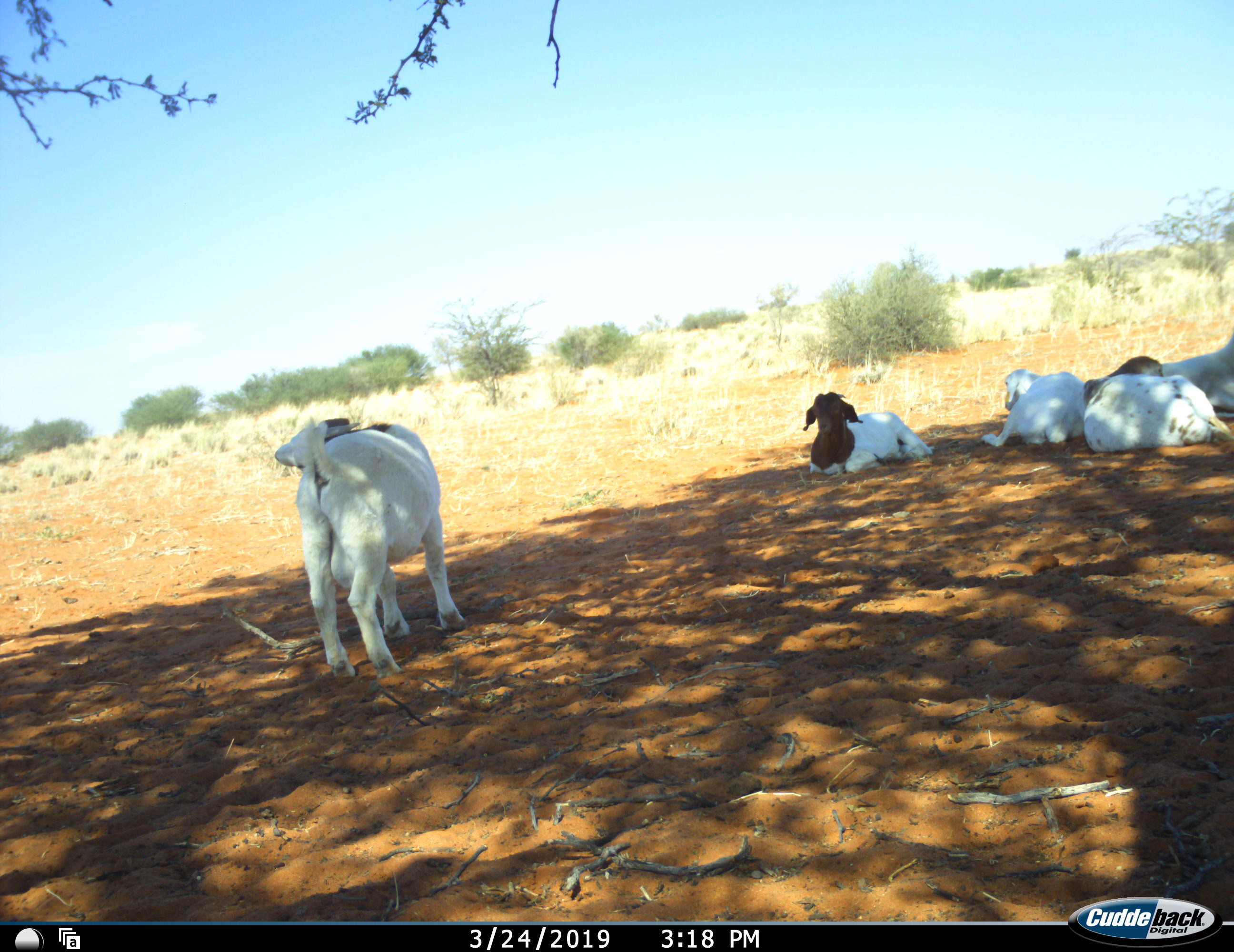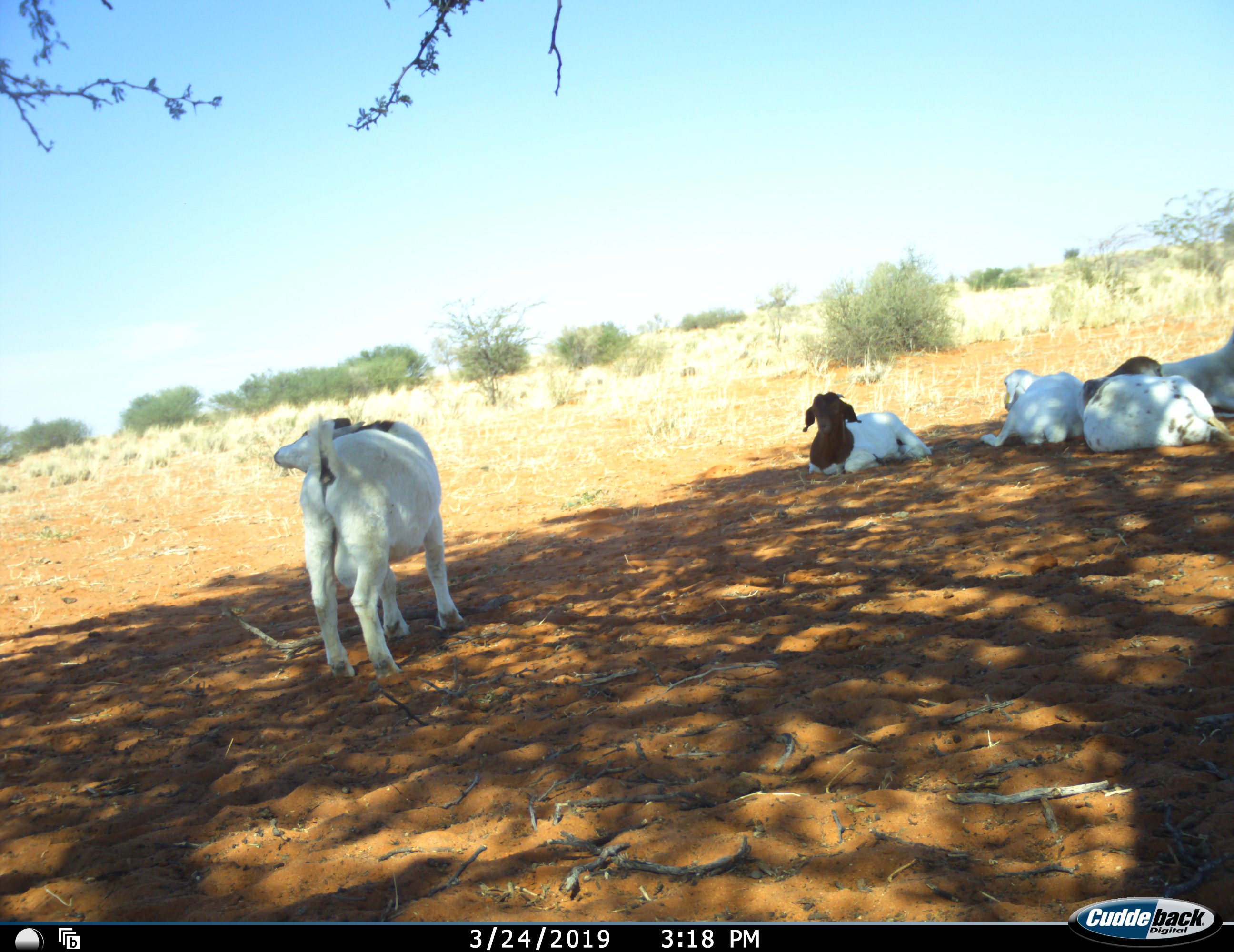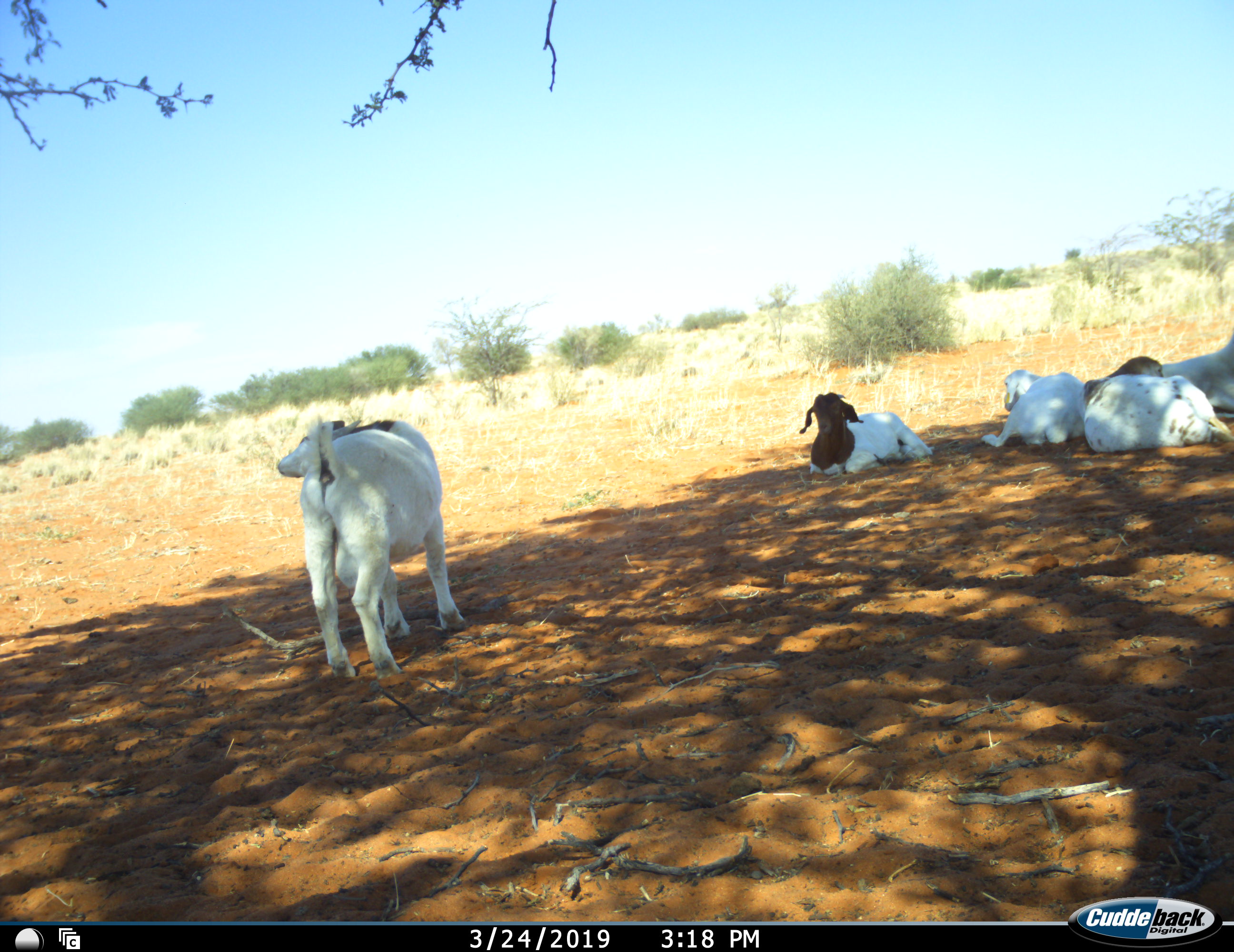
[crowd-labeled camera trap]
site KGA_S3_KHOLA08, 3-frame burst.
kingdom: Animalia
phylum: Chordata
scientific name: Vertebrata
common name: domestic animal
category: domesticanimal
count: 5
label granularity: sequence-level